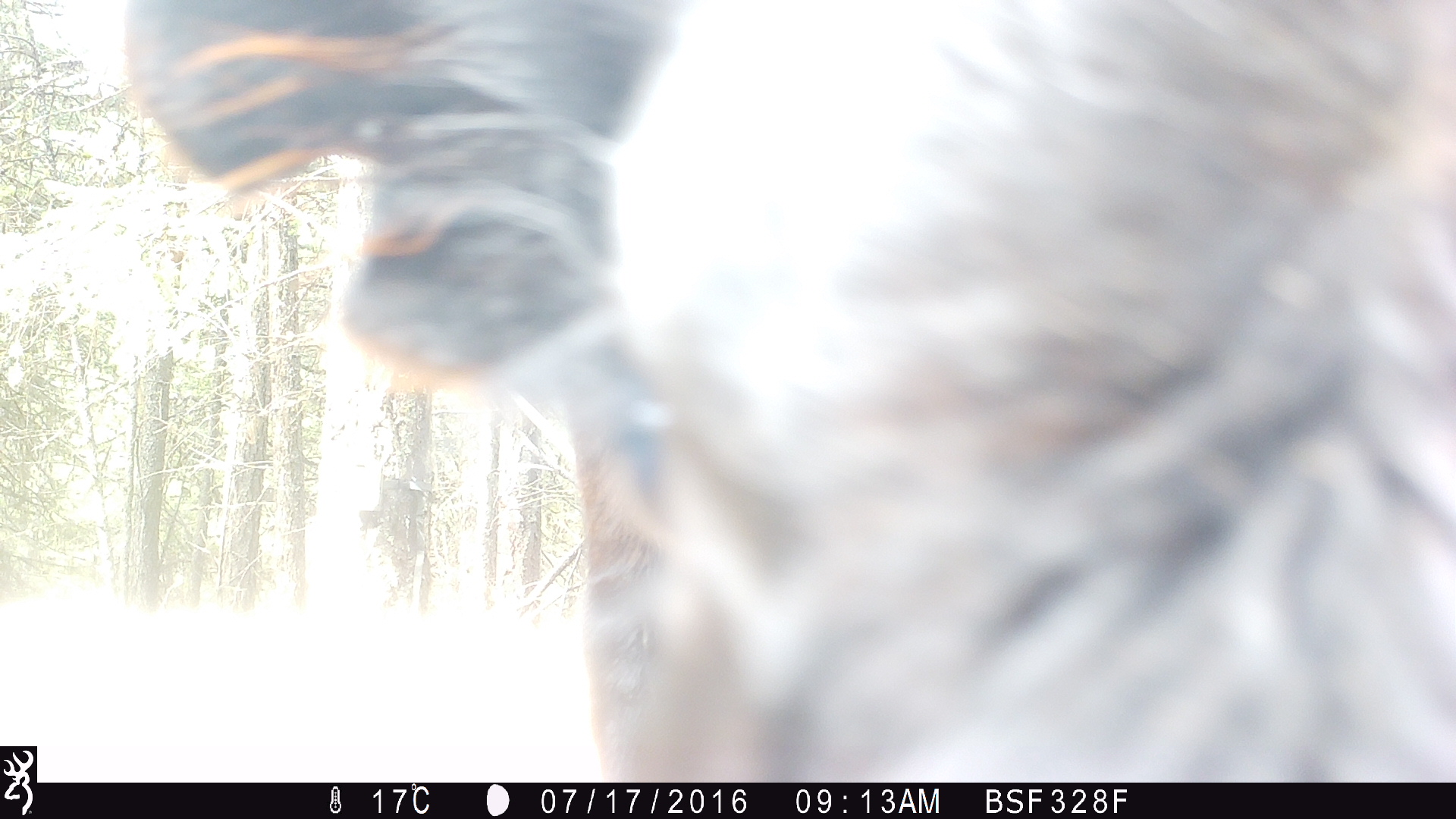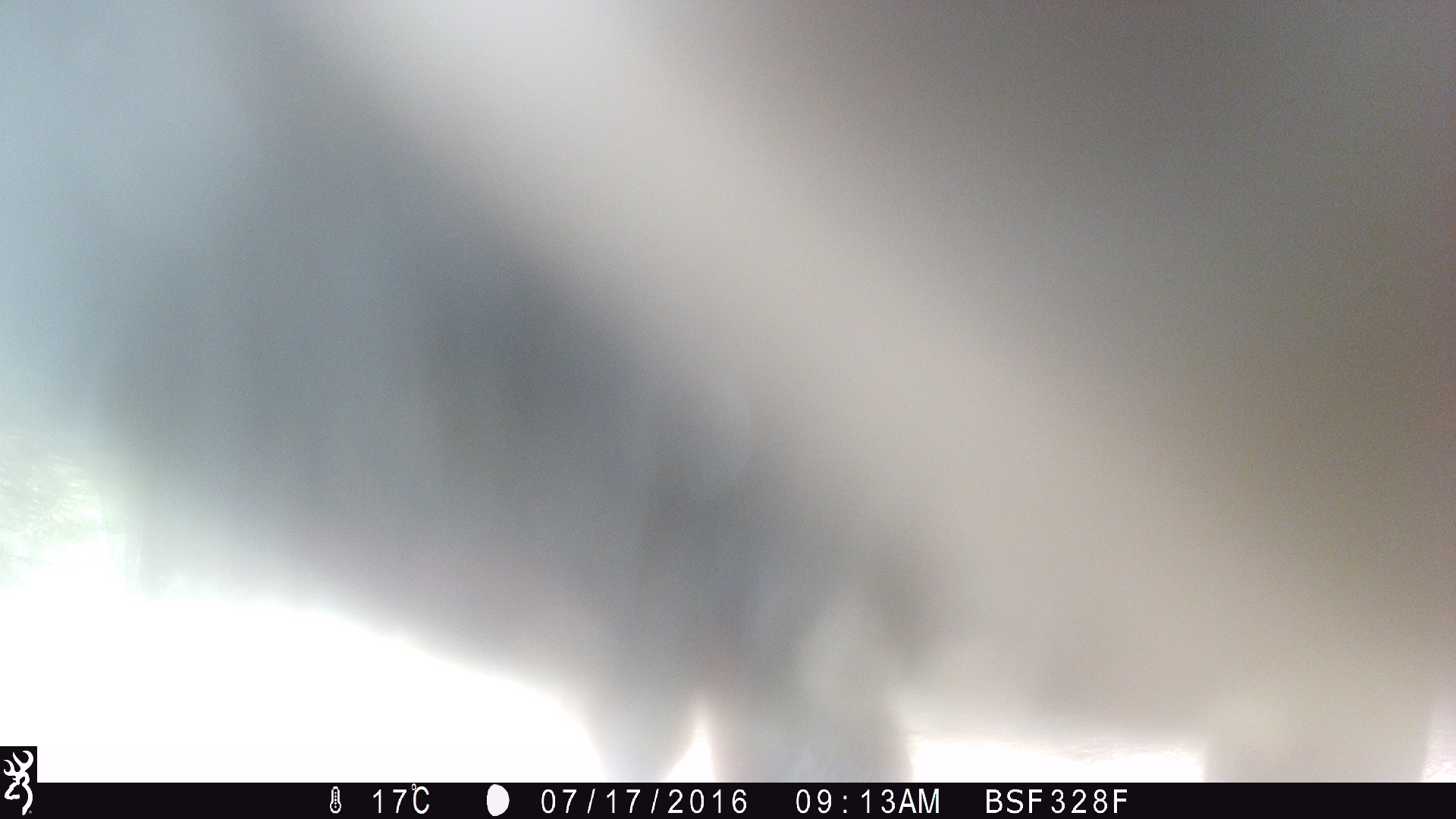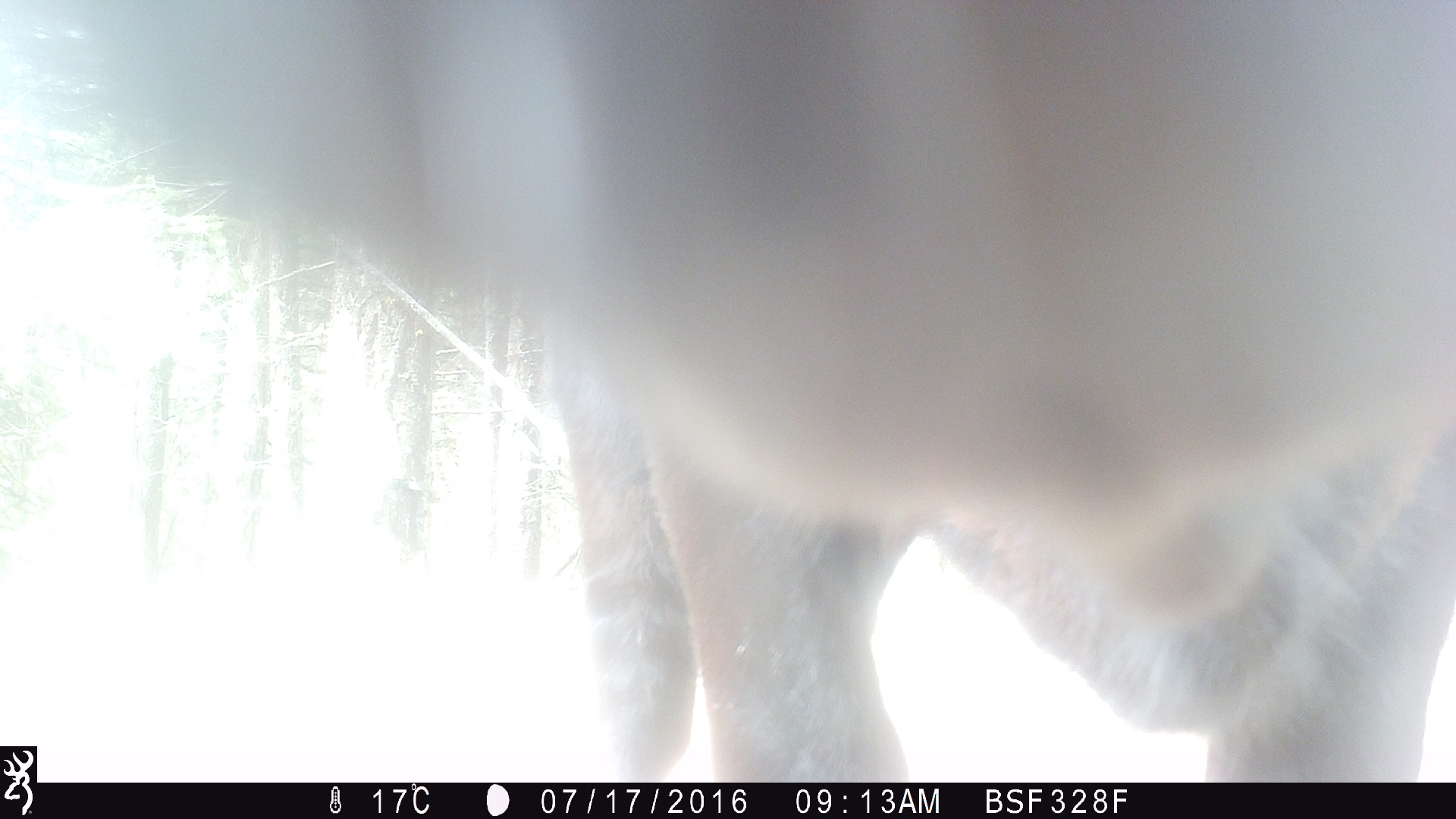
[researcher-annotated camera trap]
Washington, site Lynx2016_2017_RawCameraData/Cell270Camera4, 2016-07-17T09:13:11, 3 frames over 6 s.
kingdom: Animalia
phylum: Chordata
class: Mammalia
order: Artiodactyla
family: Bovidae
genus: Bos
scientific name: Bos taurus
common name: domestic cattle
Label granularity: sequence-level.